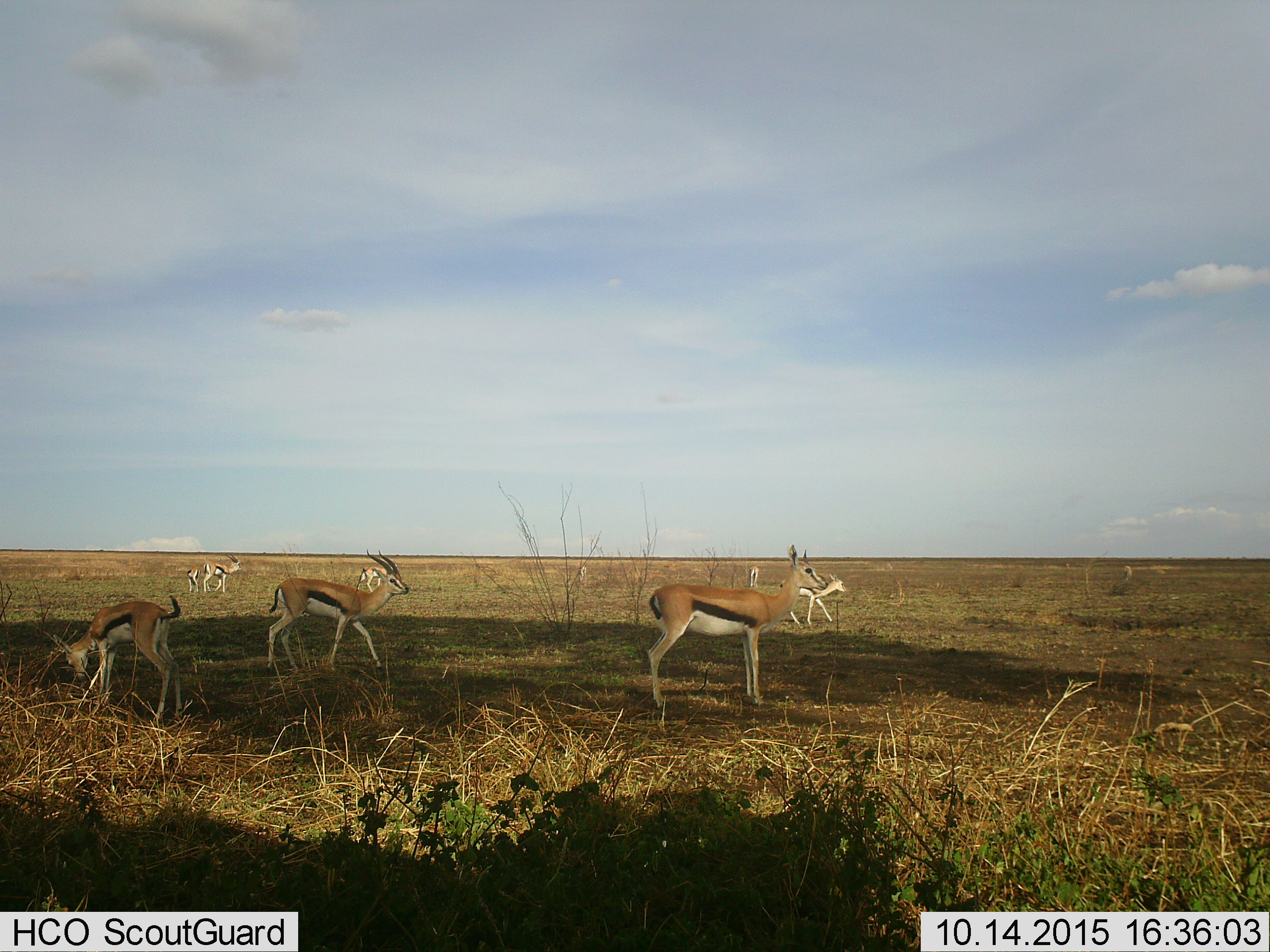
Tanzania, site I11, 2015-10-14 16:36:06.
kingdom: Animalia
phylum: Chordata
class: Mammalia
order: Artiodactyla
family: Bovidae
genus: Eudorcas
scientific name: Eudorcas thomsonii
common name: thomson's gazelle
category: gazellethomsons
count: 9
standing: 90%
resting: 0%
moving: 50%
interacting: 0%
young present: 40%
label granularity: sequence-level